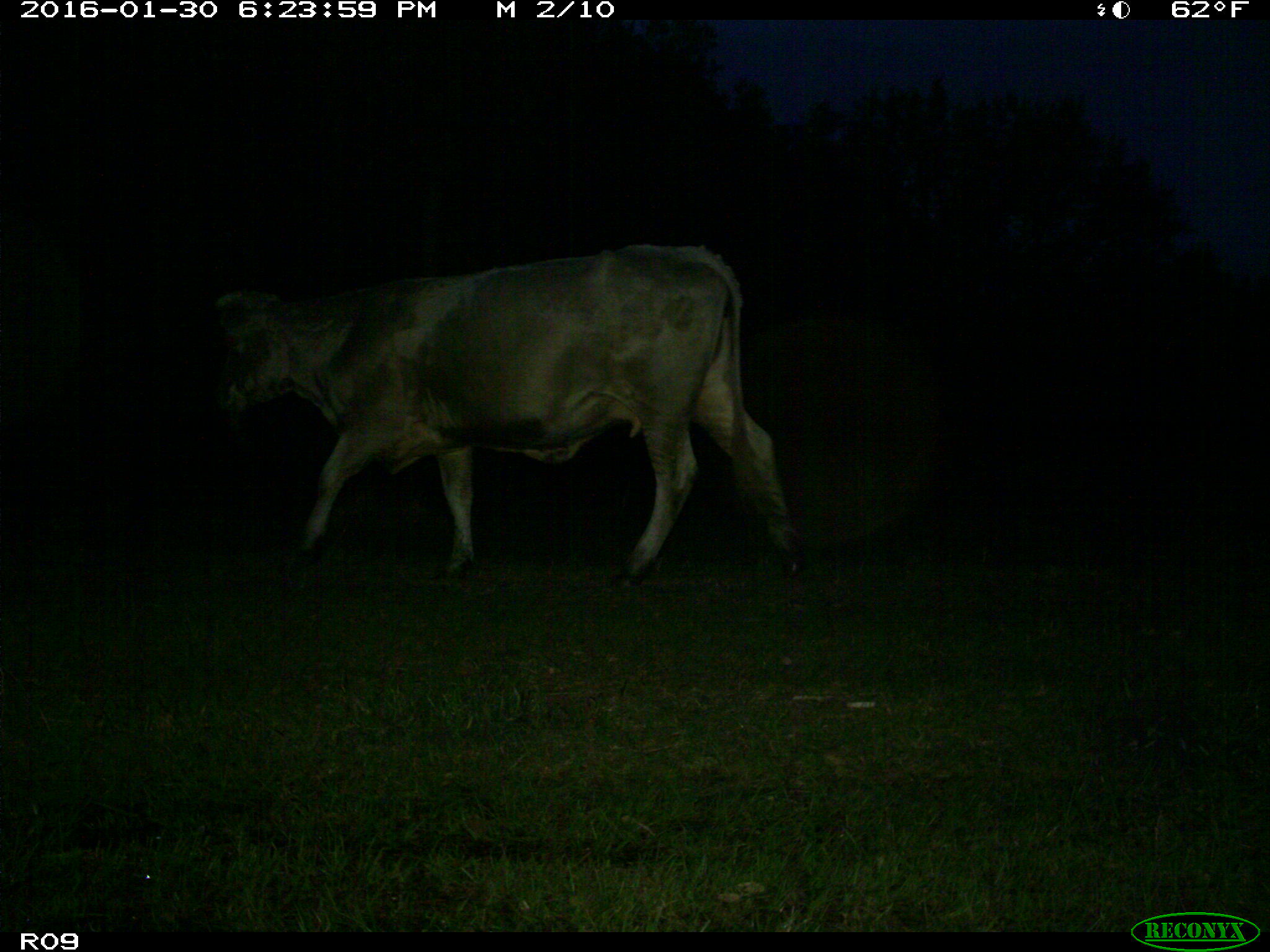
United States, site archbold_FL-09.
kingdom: Animalia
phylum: Chordata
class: Mammalia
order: Artiodactyla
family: Bovidae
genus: Bos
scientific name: Bos taurus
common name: domestic cow